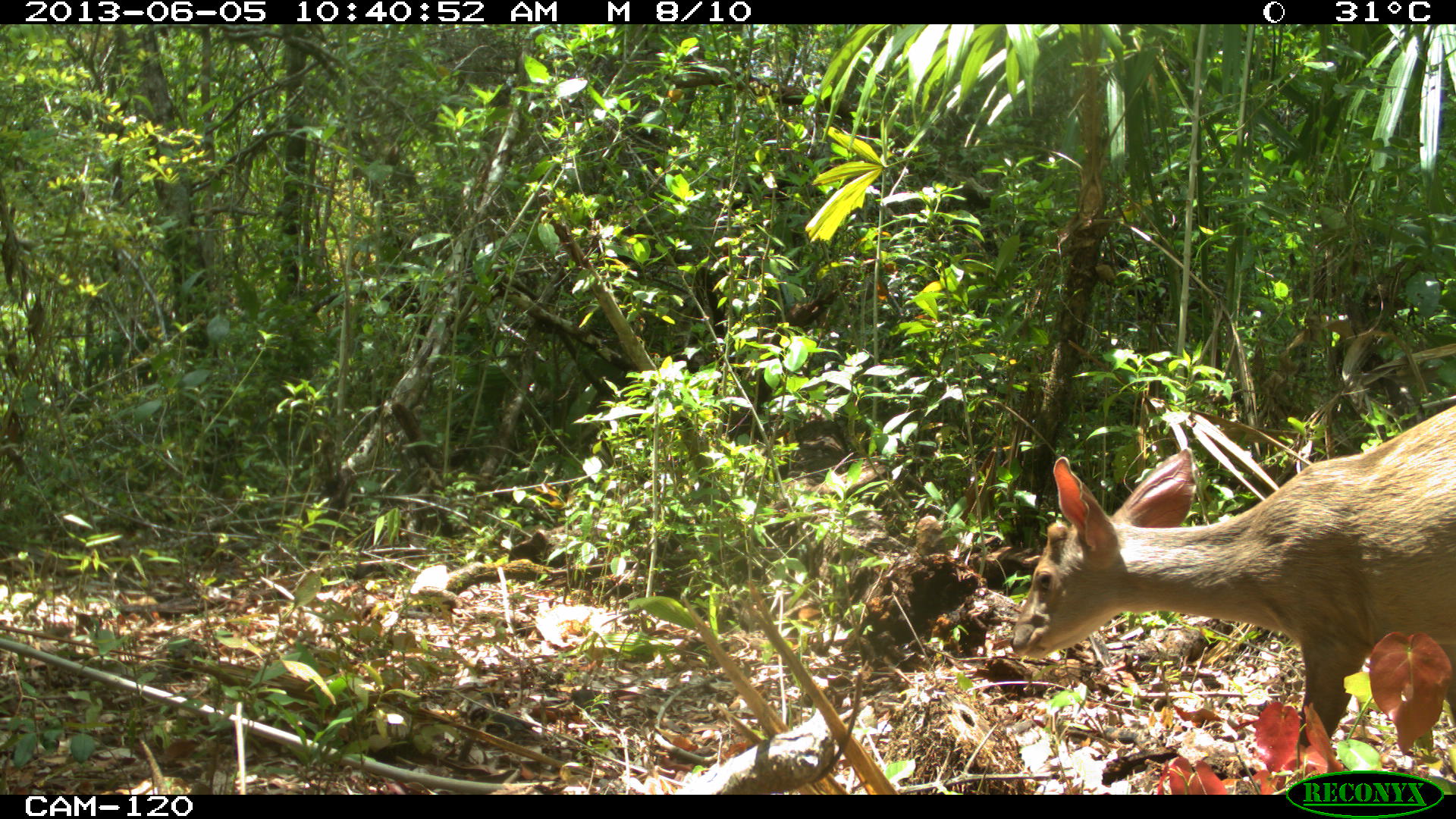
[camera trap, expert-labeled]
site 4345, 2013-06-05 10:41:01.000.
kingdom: Animalia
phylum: Chordata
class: Mammalia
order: Artiodactyla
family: Cervidae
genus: Odocoileus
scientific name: Odocoileus pandora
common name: yucatán brown brocket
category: mazama pandora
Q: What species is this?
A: Mazama pandora (yucatán brown brocket) (Odocoileus pandora).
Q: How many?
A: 1.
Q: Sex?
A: Female.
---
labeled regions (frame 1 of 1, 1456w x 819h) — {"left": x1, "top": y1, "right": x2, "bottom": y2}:
mazama pandora: {"left": 1008, "top": 394, "right": 1456, "bottom": 745}